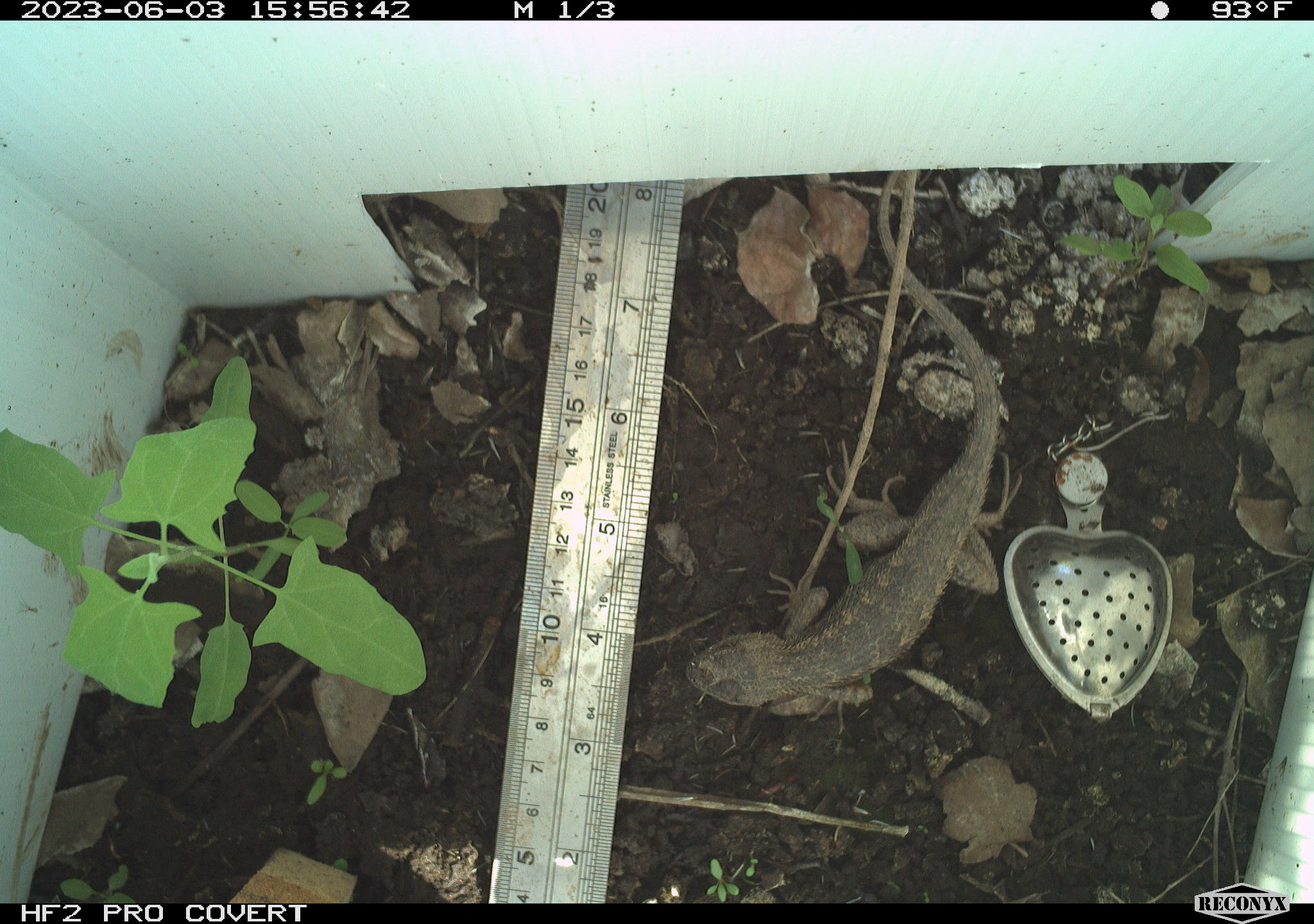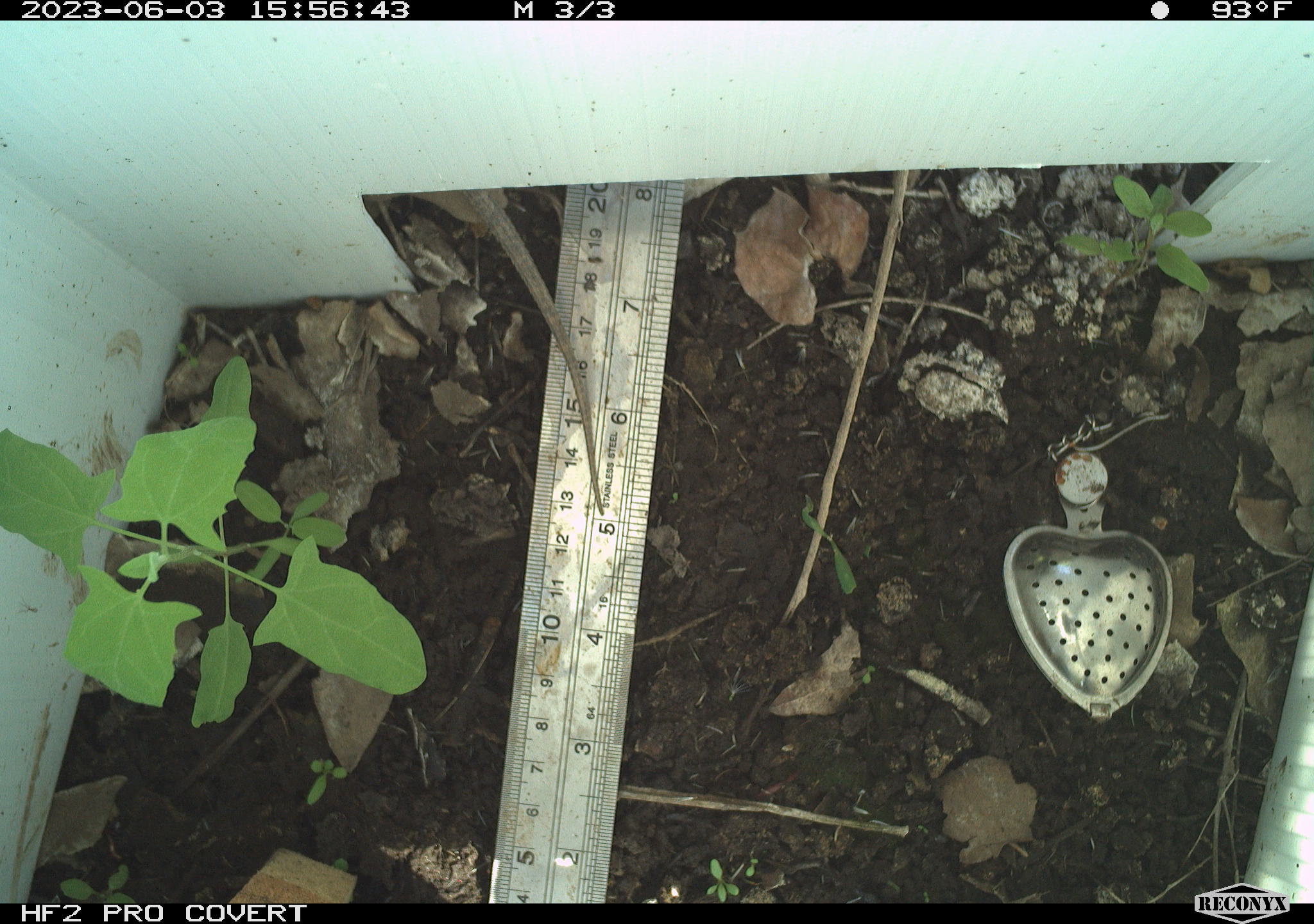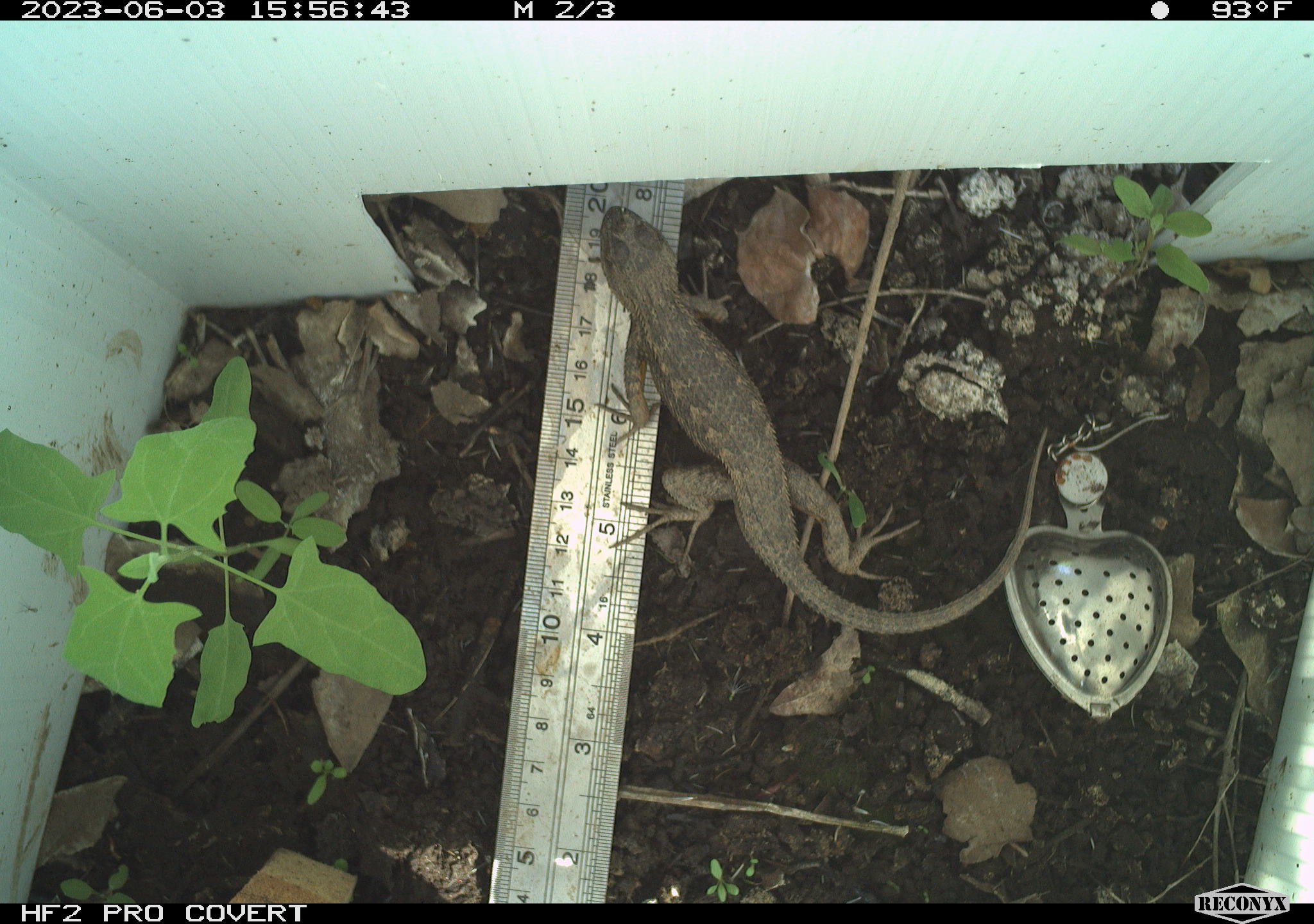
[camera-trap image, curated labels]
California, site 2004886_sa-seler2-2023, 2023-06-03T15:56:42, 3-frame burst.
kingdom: Animalia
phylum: Chordata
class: Reptilia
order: Squamata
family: Phrynosomatidae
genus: Sceloporus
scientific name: Sceloporus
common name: spiny lizards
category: sceloporus species